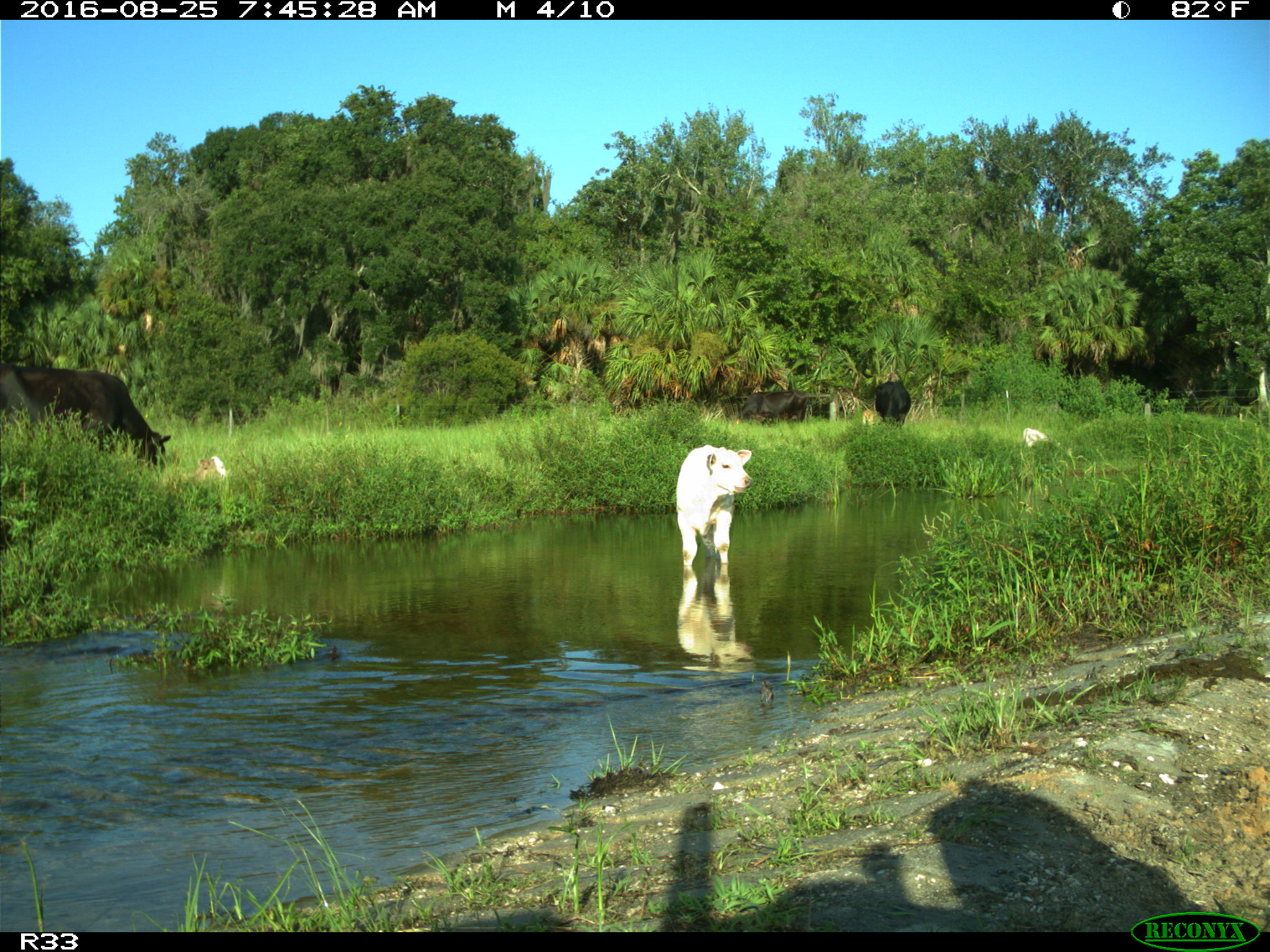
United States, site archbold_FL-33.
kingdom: Animalia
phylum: Chordata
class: Mammalia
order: Artiodactyla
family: Bovidae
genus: Bos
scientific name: Bos taurus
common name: domestic cow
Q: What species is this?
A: Bos taurus (domestic cow).